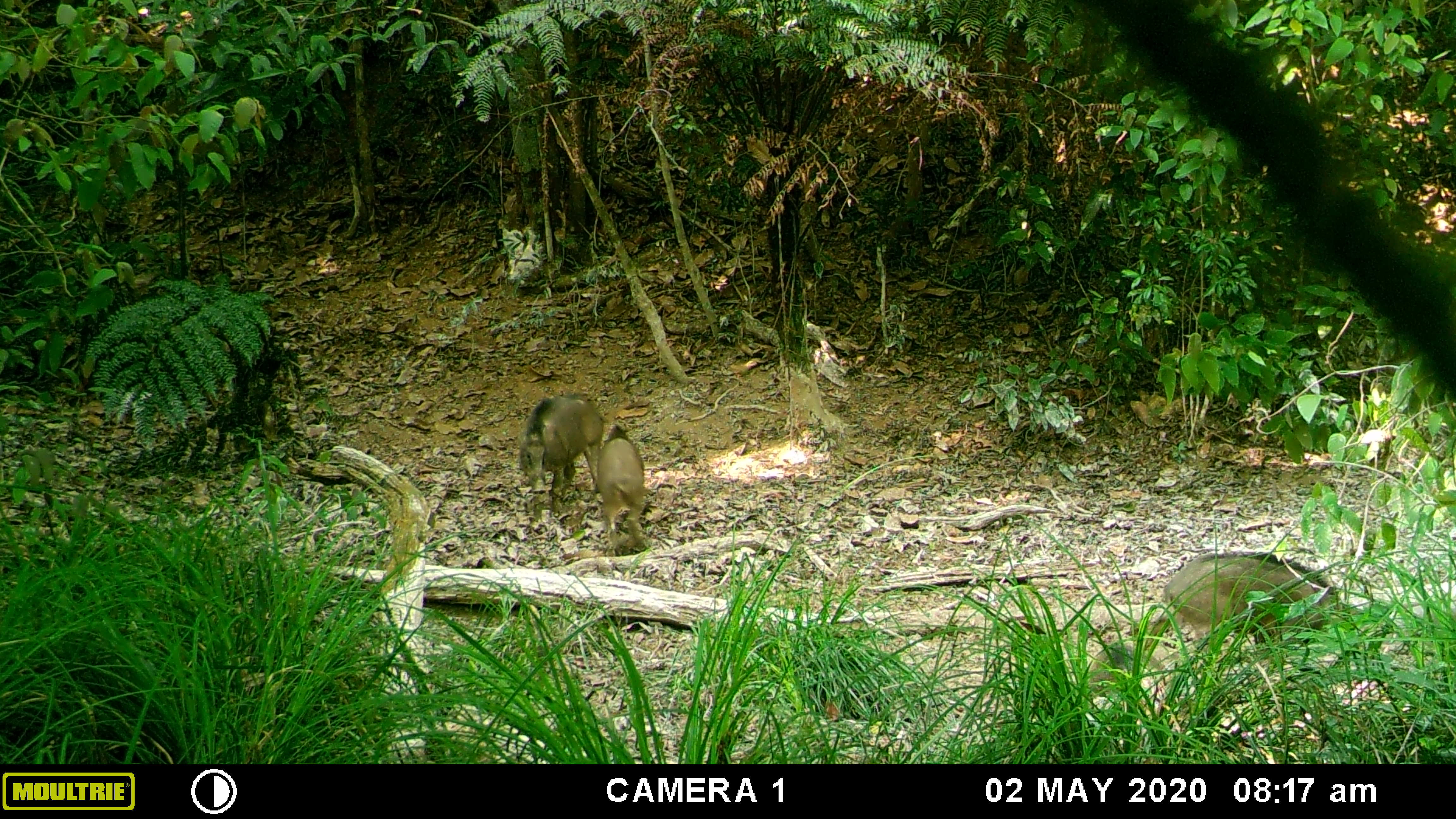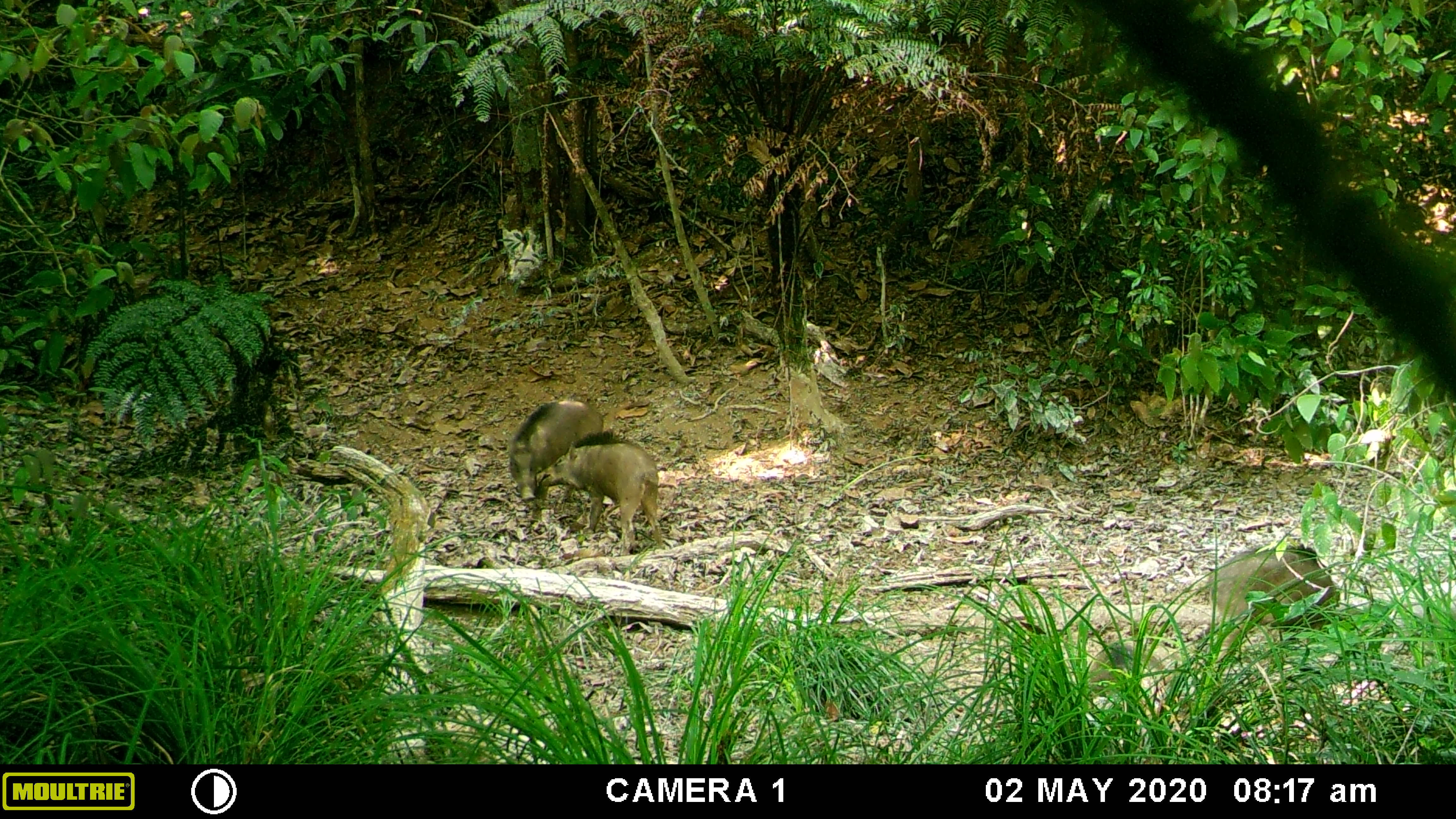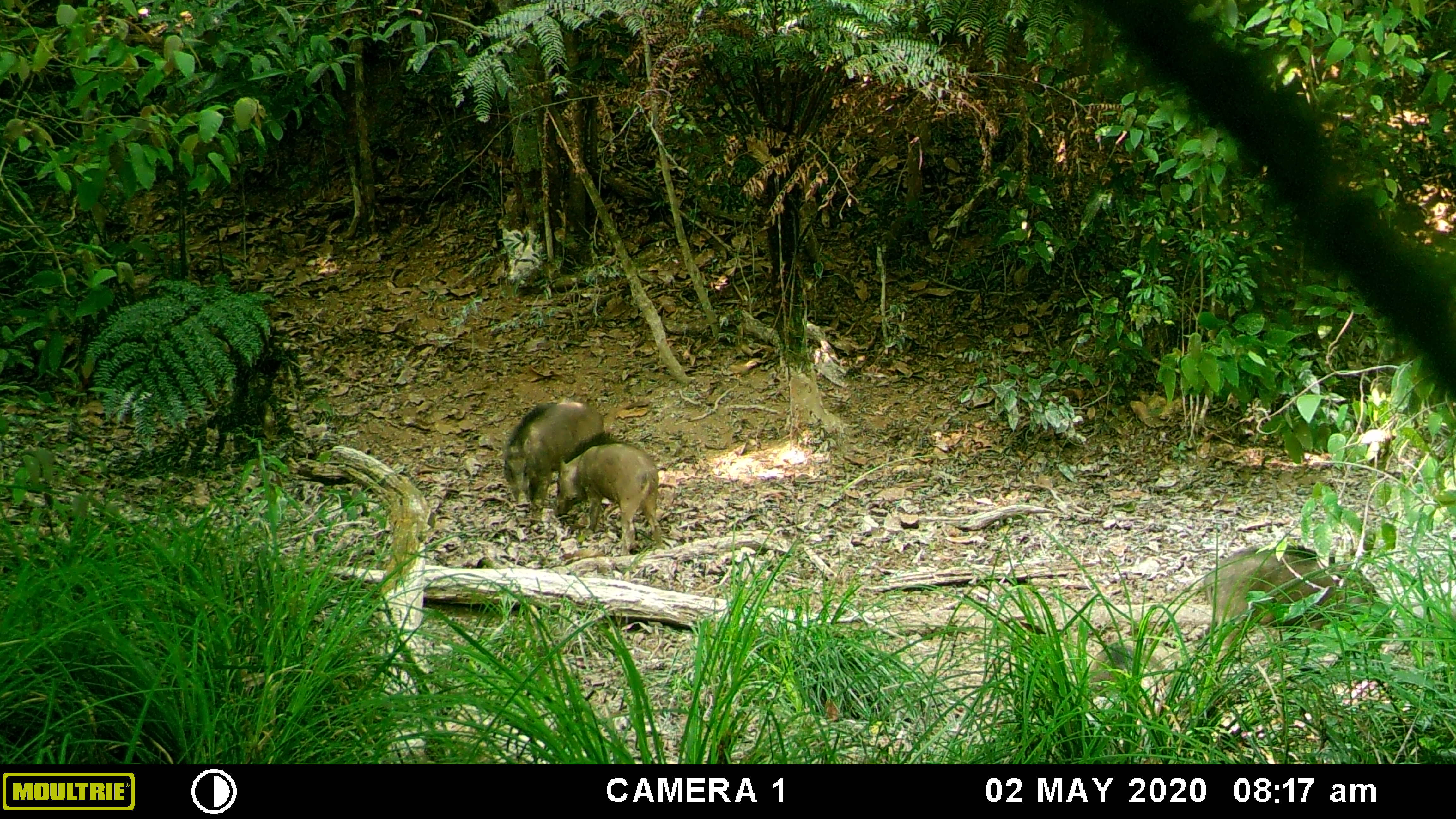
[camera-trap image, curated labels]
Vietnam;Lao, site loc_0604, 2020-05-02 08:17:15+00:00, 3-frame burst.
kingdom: Animalia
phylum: Chordata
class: Mammalia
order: Artiodactyla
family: Suidae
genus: Sus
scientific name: Sus scrofa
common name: eurasian wild pig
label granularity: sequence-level